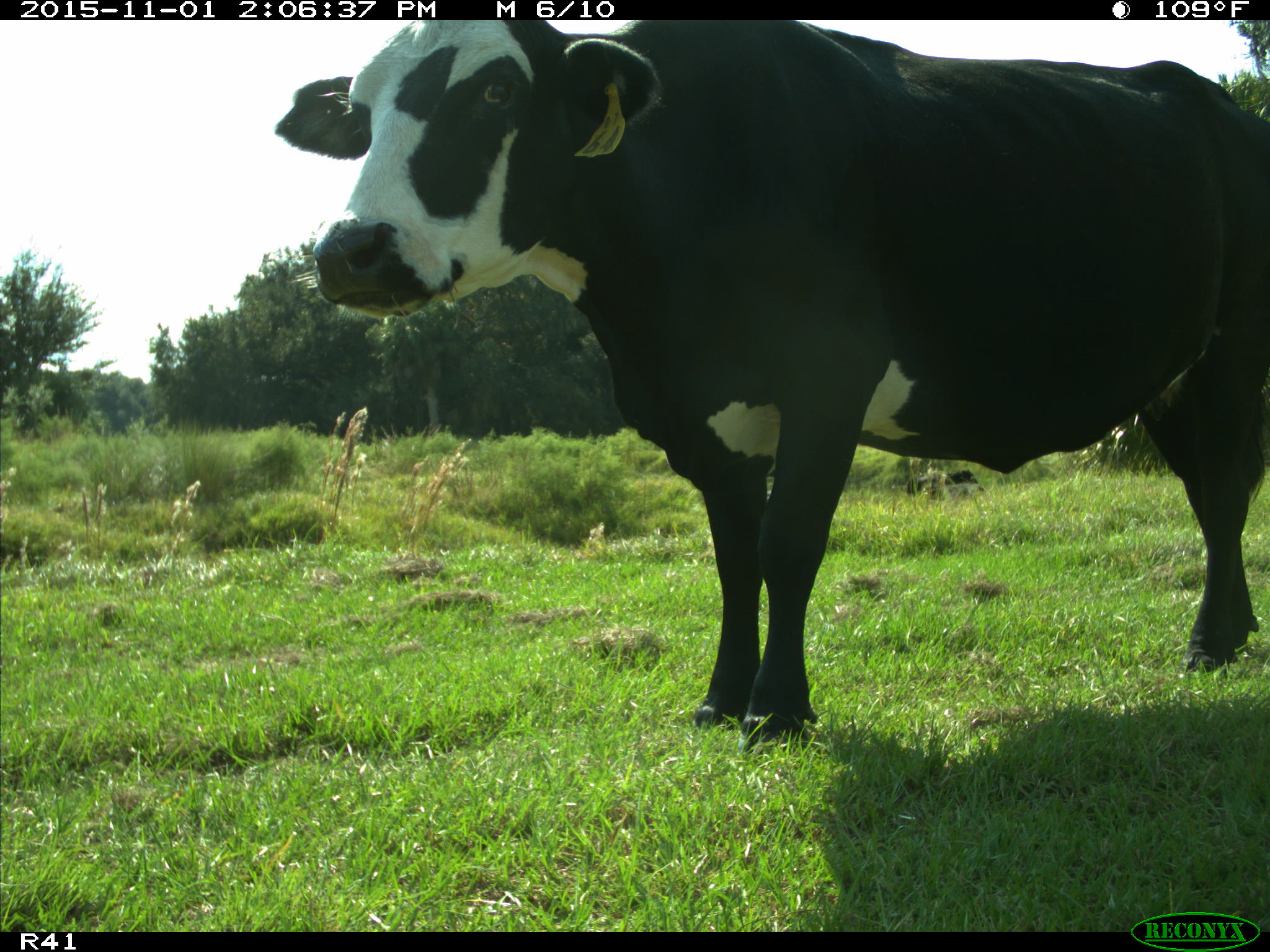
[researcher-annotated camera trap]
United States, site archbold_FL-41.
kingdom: Animalia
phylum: Chordata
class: Mammalia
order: Artiodactyla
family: Bovidae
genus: Bos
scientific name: Bos taurus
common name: domestic cow